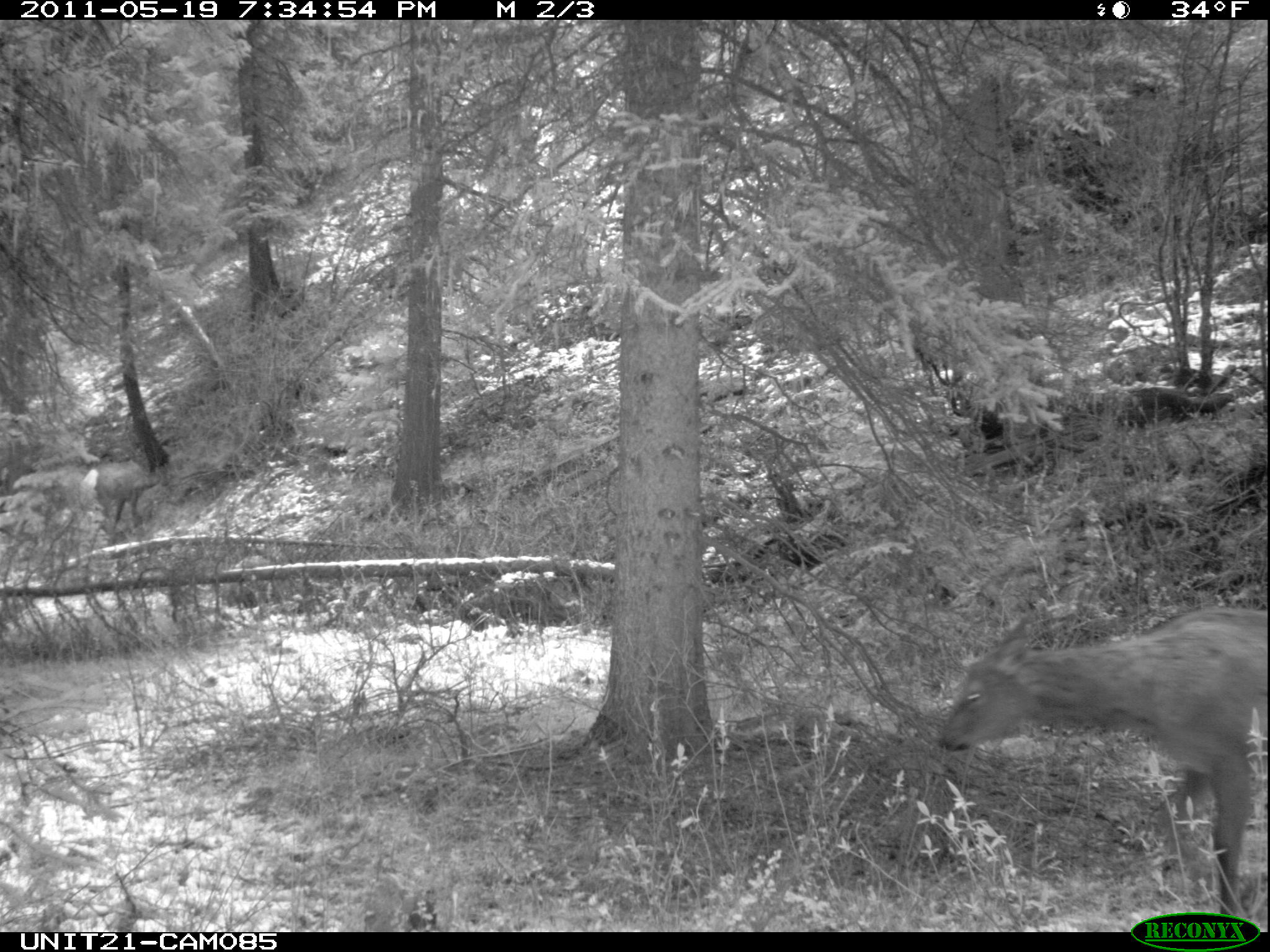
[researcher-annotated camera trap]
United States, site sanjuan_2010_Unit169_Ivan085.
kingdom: Animalia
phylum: Chordata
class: Mammalia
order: Artiodactyla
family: Cervidae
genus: Cervus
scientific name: Cervus elaphus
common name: red deer